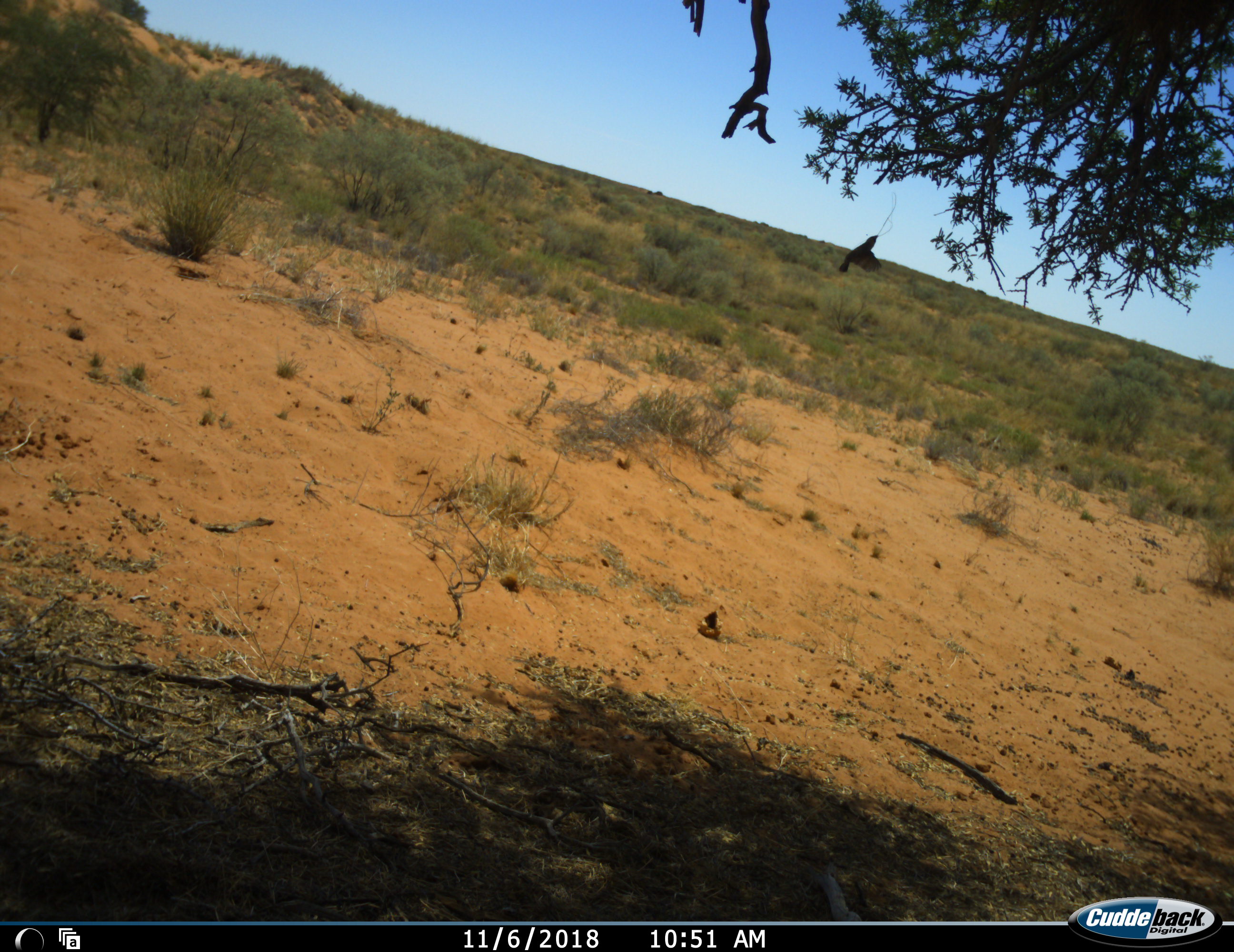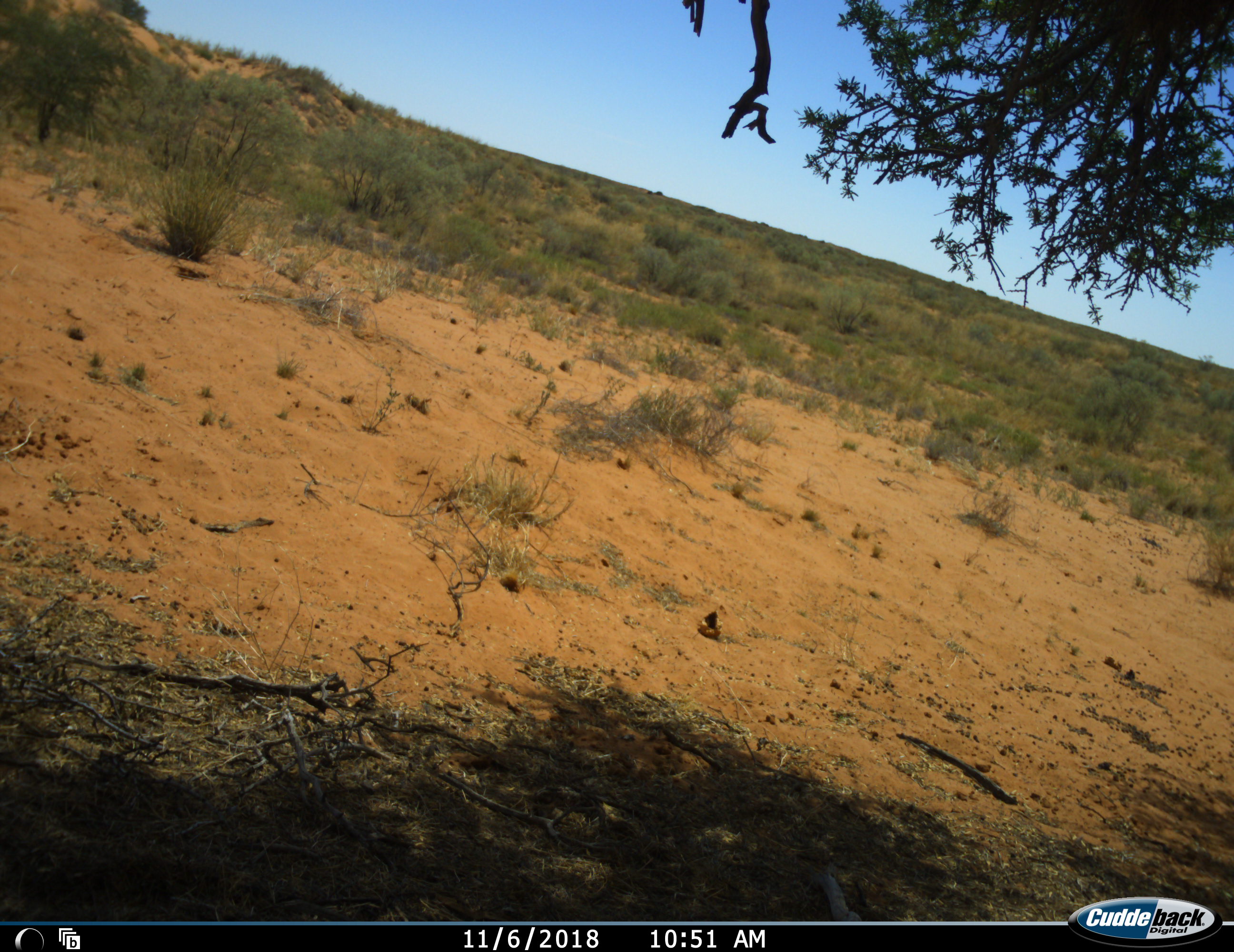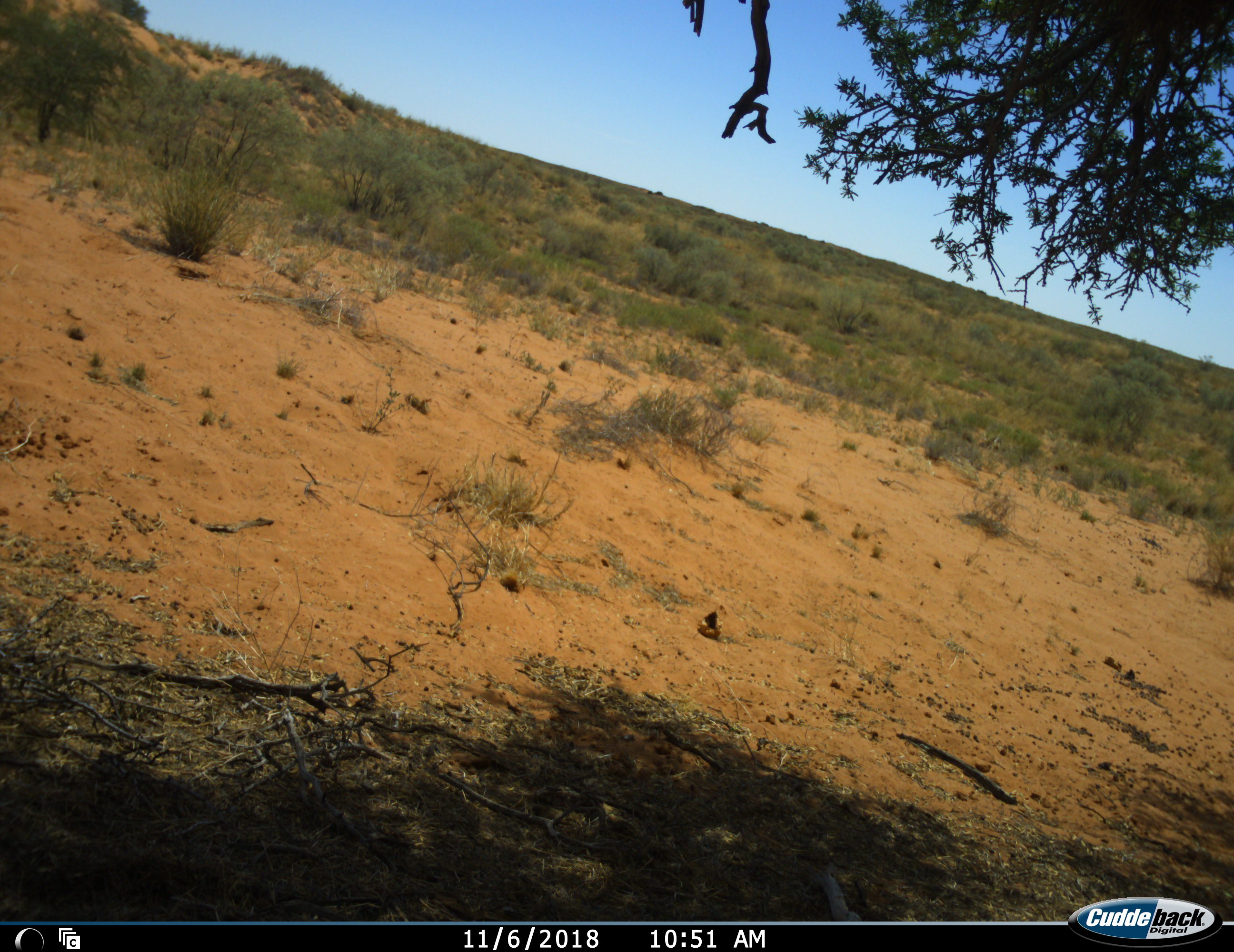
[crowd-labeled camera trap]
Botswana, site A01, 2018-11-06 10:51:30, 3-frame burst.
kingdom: Animalia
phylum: Chordata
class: Aves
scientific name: Aves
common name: bird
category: birdother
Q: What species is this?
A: Birdother (bird) (Aves).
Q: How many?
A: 1.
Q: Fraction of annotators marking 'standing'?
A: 0%.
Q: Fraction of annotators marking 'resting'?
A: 0%.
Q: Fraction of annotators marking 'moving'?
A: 100%.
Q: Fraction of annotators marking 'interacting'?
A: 0%.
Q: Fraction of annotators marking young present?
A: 0%.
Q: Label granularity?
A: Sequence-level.